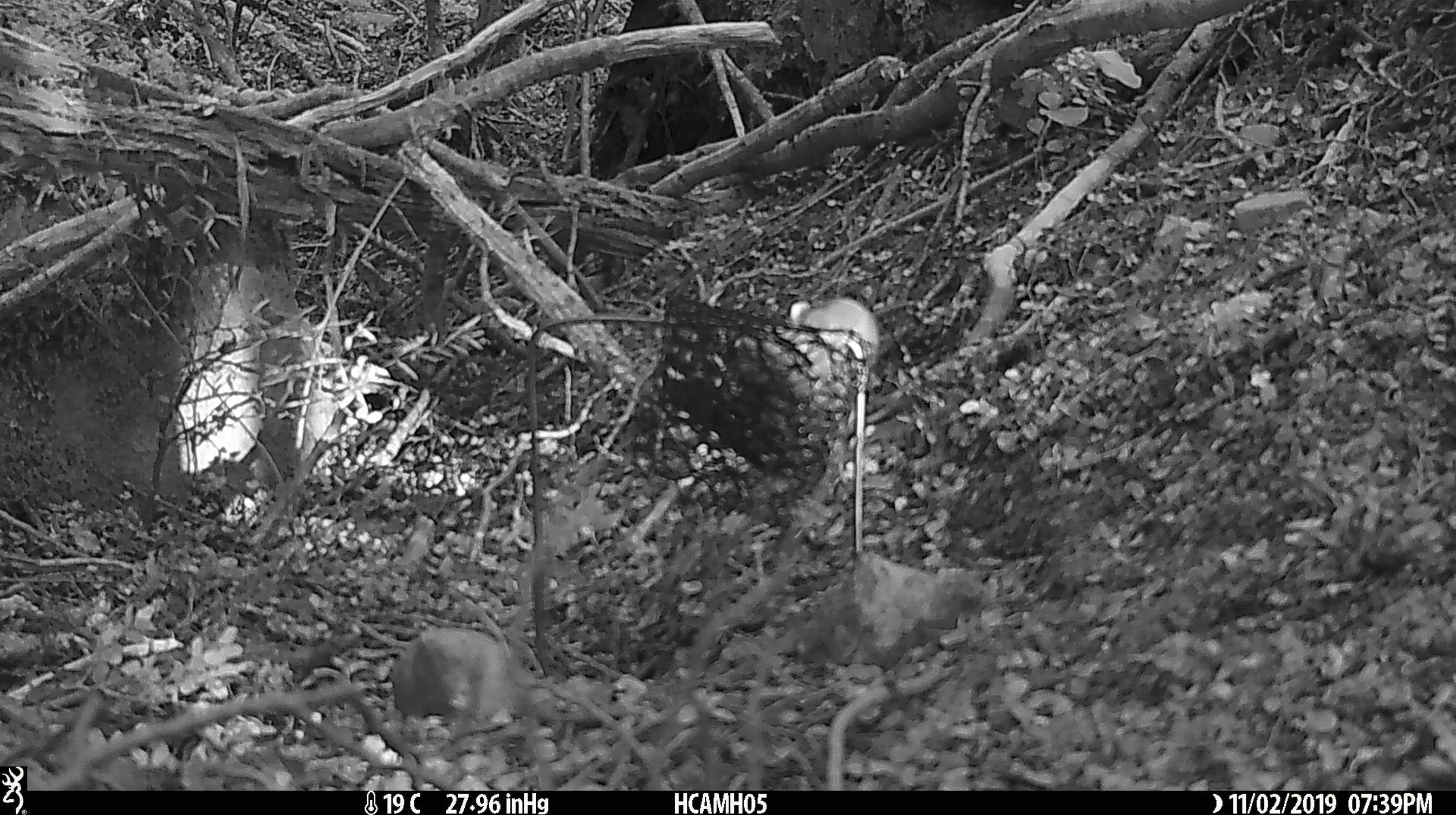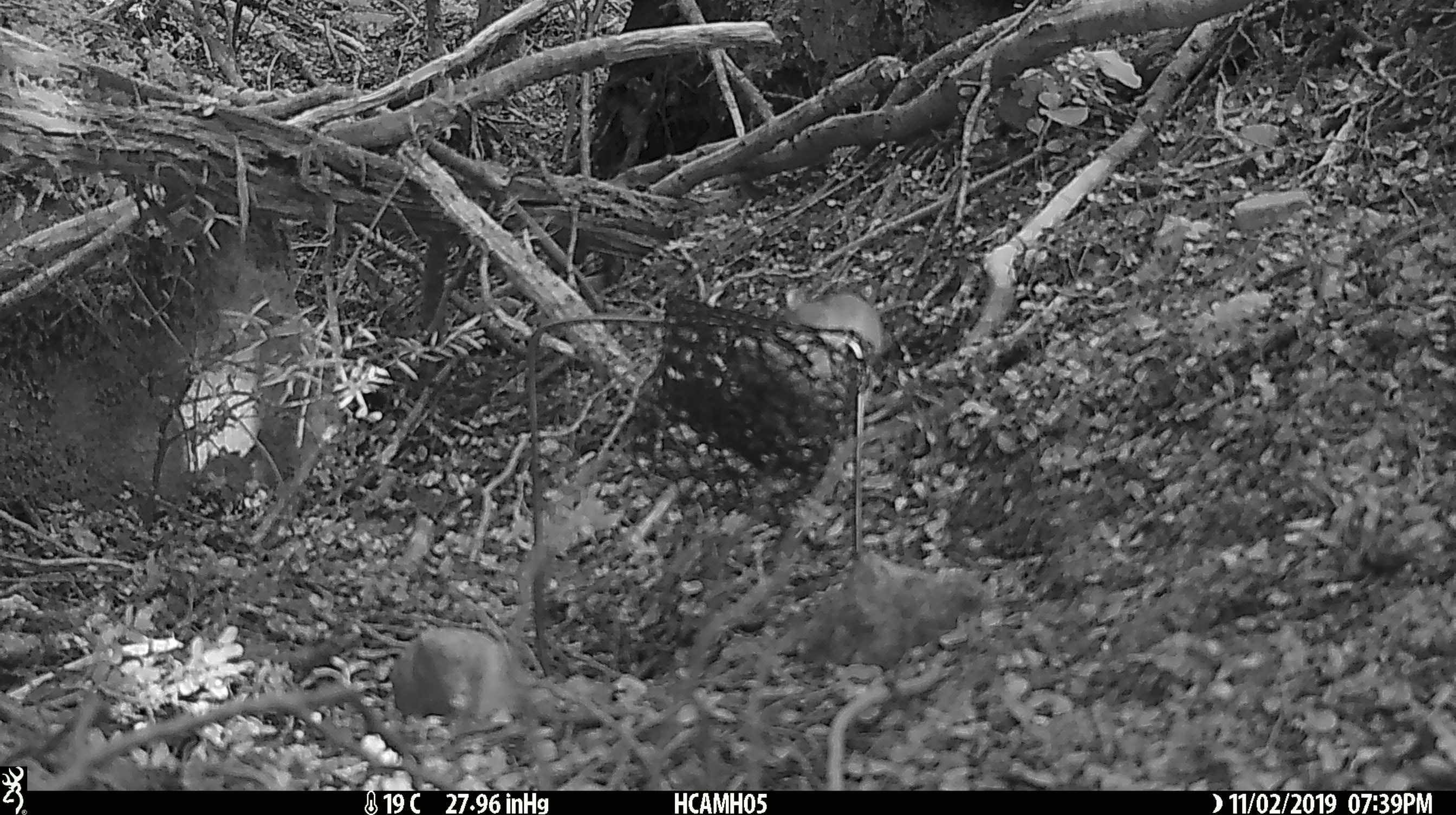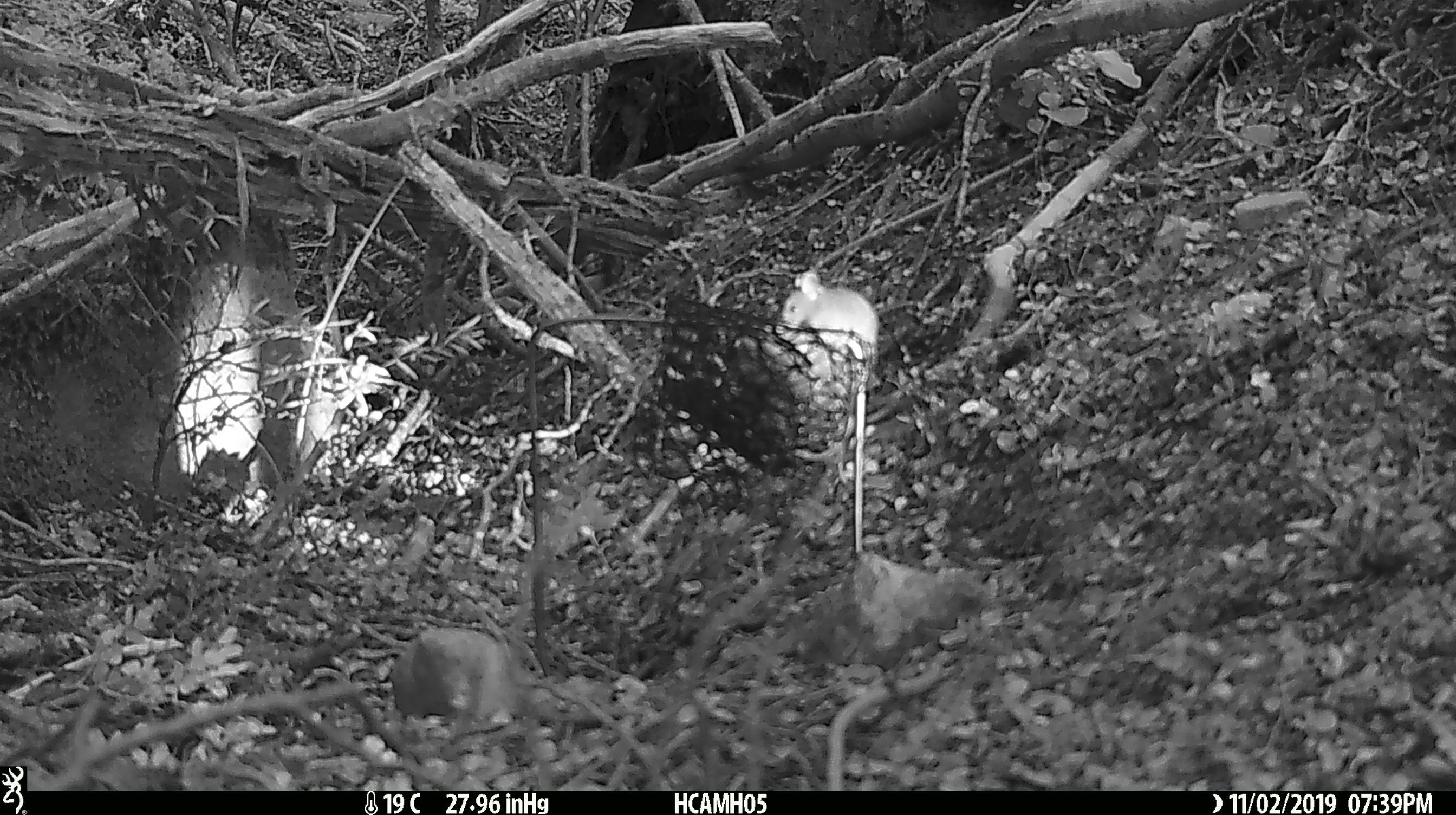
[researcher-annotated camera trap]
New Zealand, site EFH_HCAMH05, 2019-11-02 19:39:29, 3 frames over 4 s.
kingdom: Animalia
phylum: Chordata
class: Mammalia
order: Rodentia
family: Muridae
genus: Mus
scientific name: Mus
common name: mouse